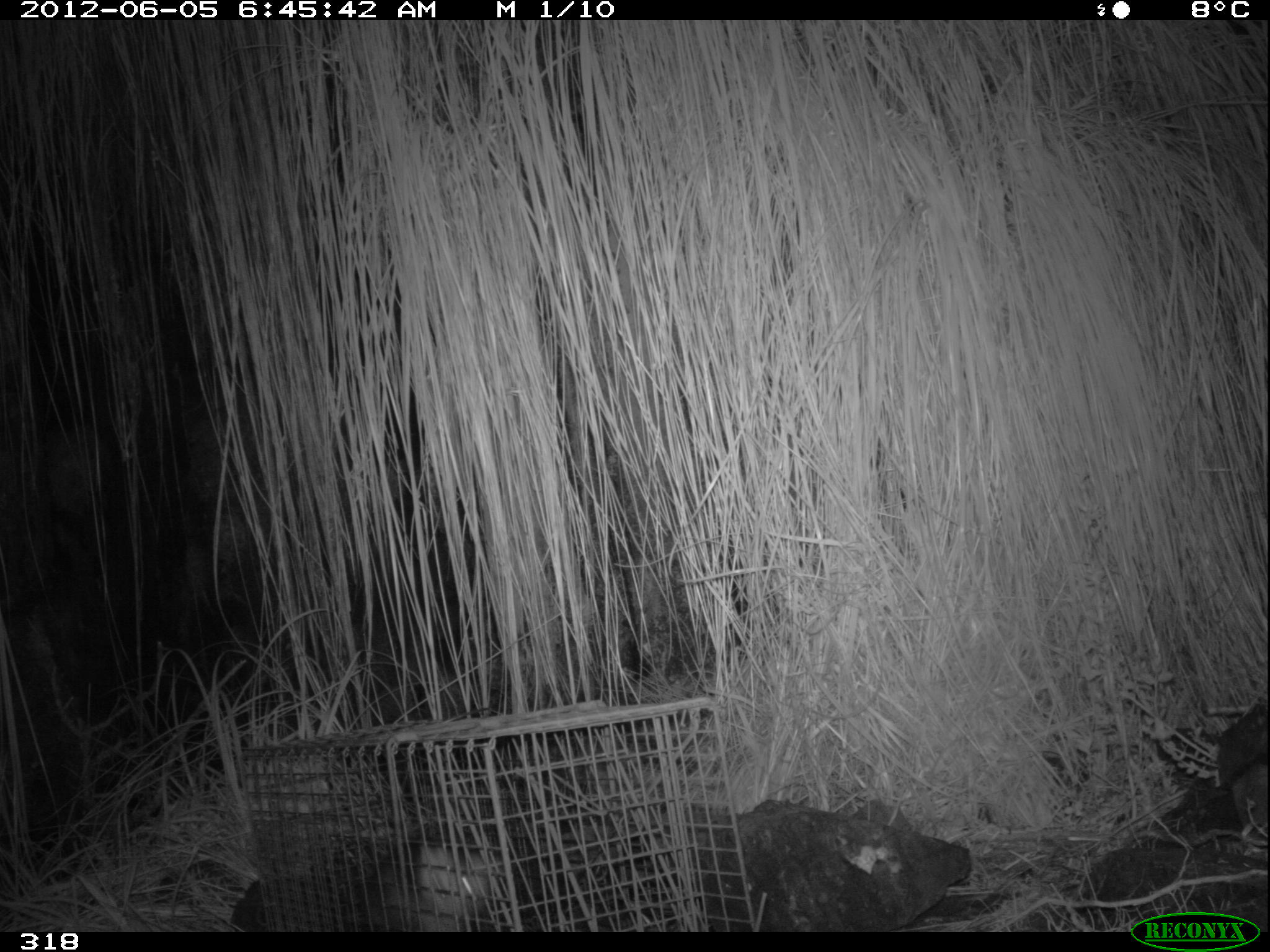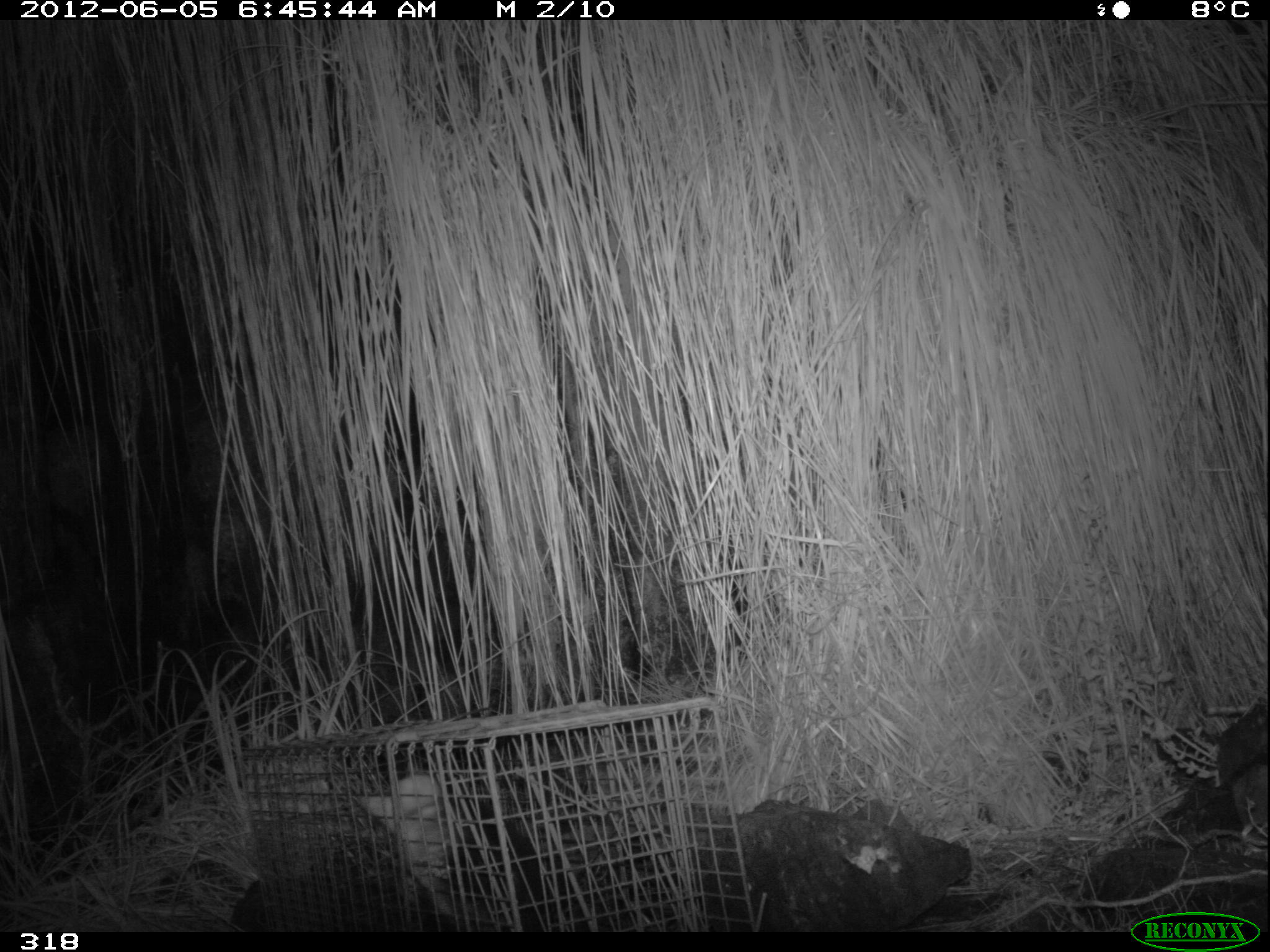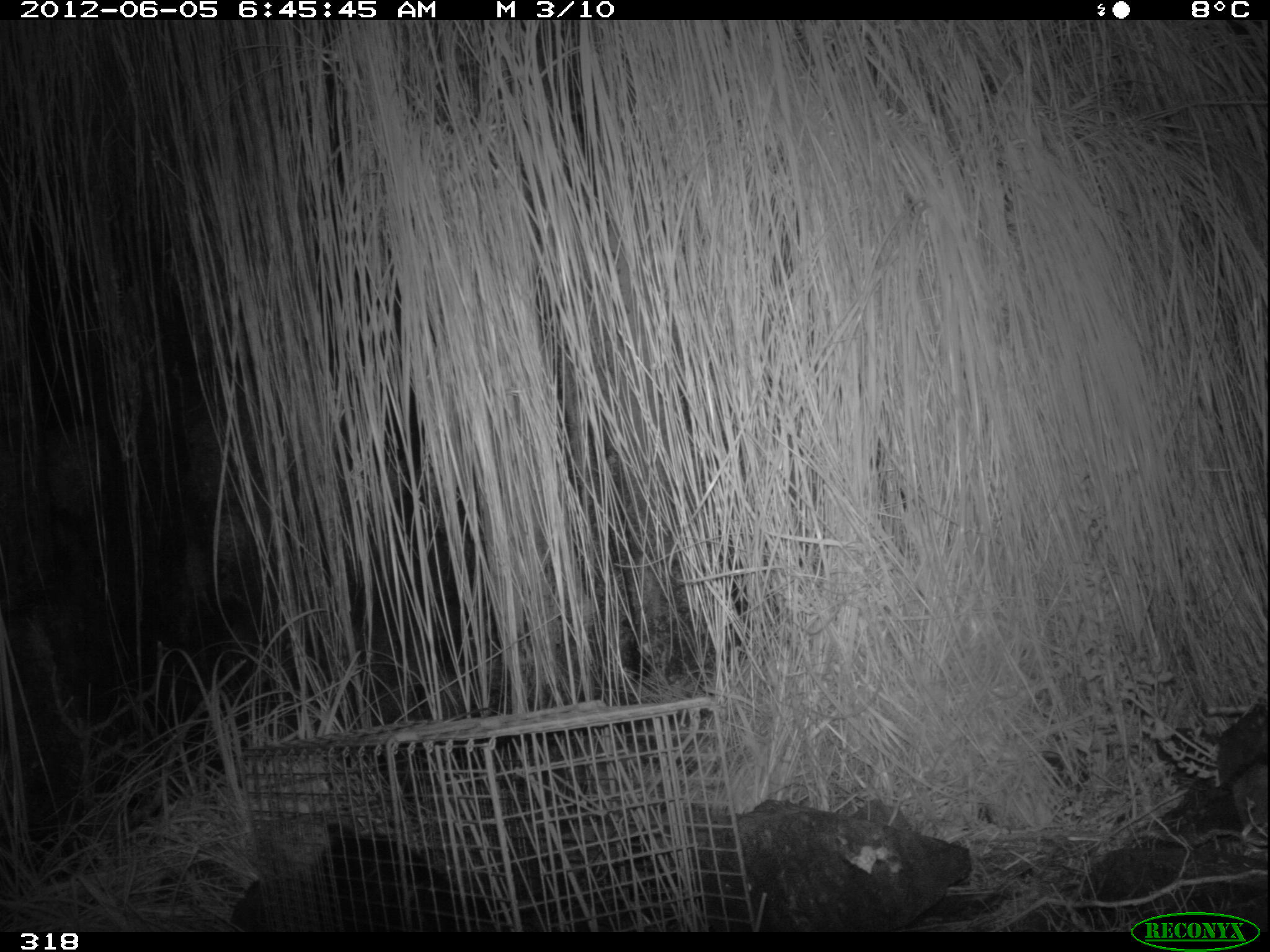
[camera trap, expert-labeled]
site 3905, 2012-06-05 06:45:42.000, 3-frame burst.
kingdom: Animalia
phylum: Chordata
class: Mammalia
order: Didelphimorphia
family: Didelphidae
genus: Didelphis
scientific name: Didelphis pernigra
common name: andean white-eared opossum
Didelphis pernigra (andean white-eared opossum).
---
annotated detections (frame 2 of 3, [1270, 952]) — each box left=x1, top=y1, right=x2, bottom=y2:
didelphis pernigra: left=358, top=766, right=541, bottom=932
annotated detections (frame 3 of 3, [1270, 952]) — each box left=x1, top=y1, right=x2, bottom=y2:
didelphis pernigra: left=248, top=812, right=496, bottom=933